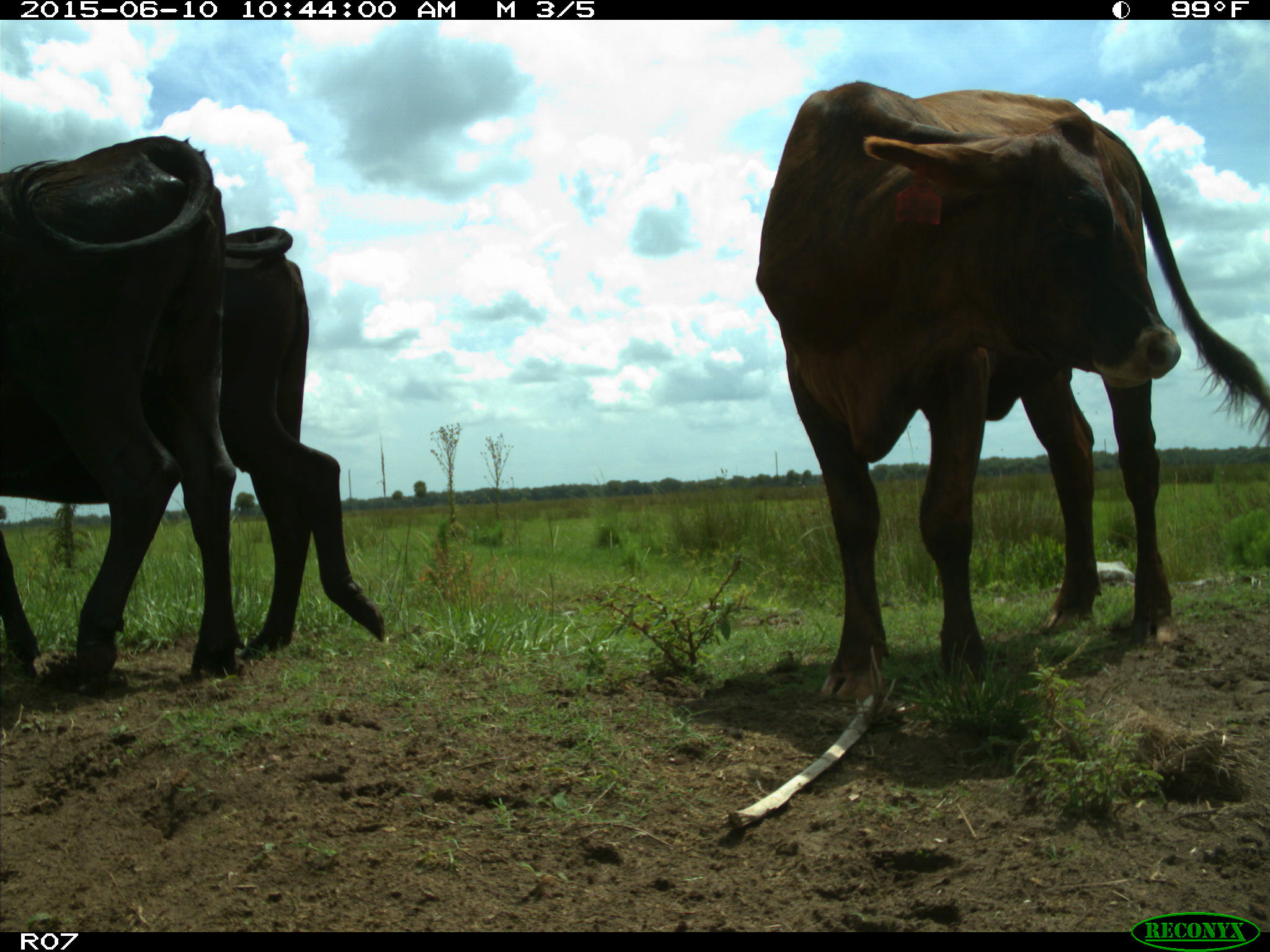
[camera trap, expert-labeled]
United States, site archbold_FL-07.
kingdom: Animalia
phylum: Chordata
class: Mammalia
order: Artiodactyla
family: Bovidae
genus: Bos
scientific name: Bos taurus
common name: domestic cow